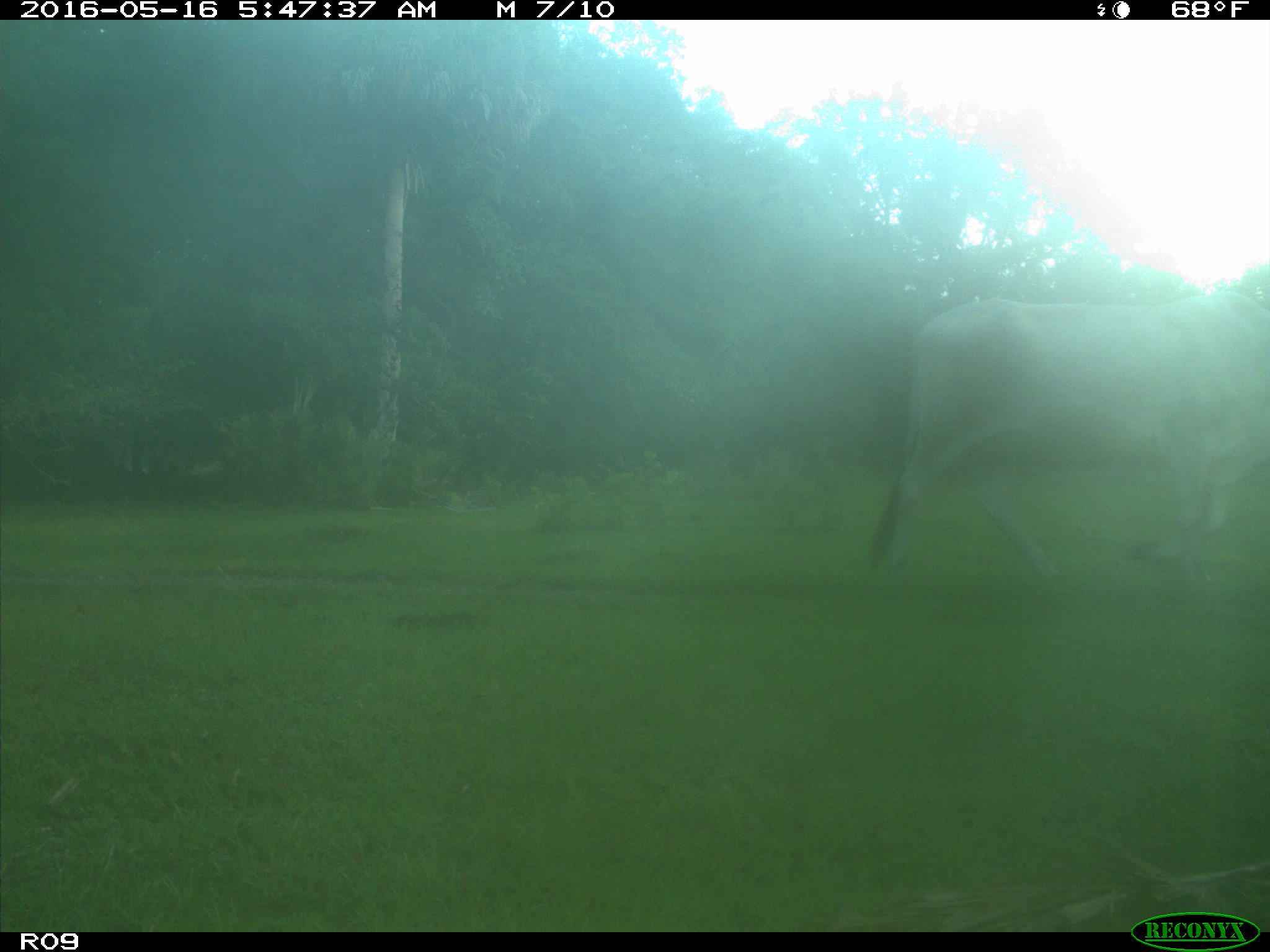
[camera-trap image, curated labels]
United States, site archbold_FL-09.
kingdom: Animalia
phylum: Chordata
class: Mammalia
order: Artiodactyla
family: Bovidae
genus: Bos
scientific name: Bos taurus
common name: domestic cow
Bos taurus (domestic cow).